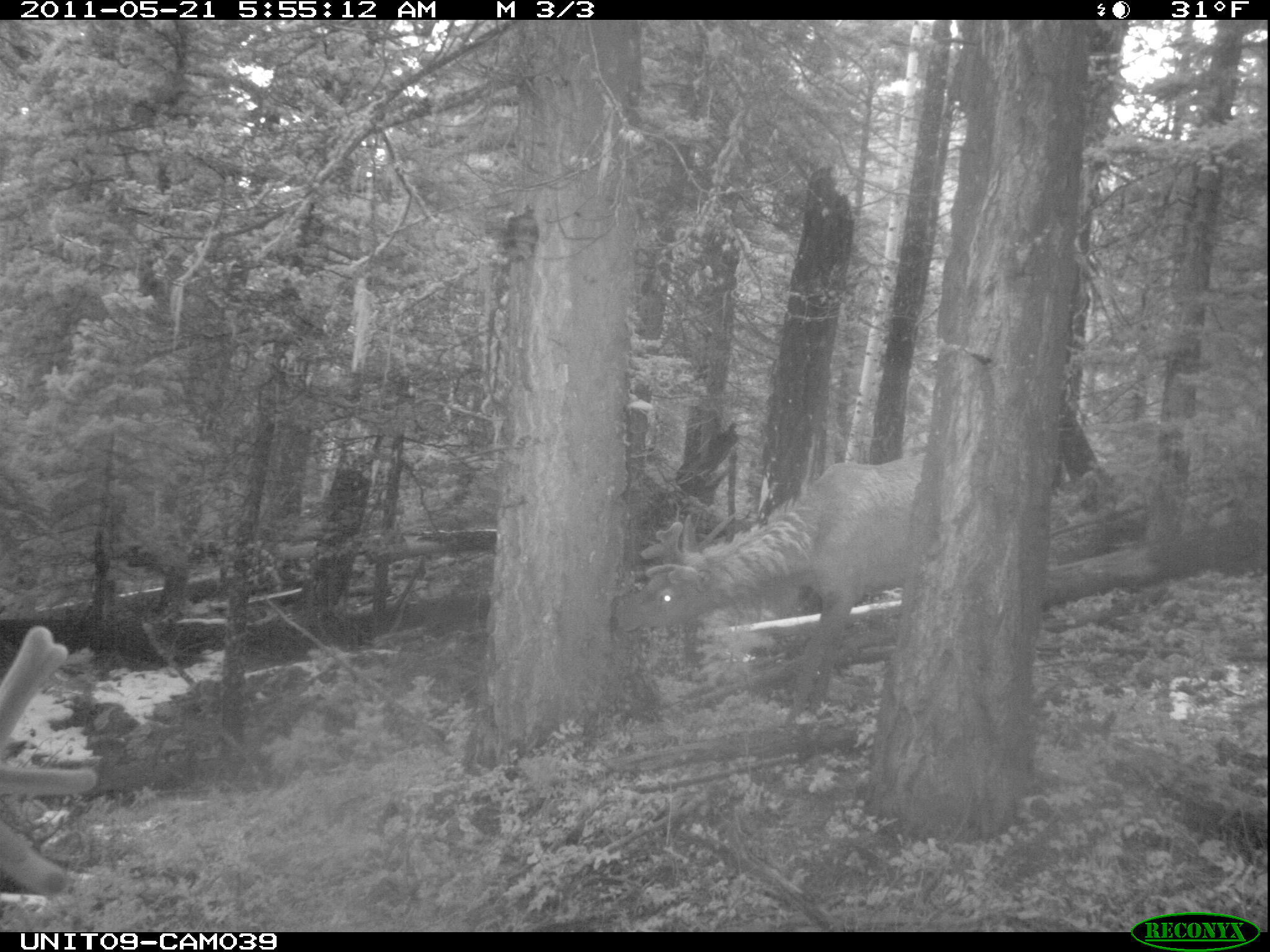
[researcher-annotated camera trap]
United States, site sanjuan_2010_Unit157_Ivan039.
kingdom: Animalia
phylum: Chordata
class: Mammalia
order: Artiodactyla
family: Cervidae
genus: Cervus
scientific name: Cervus elaphus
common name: red deer